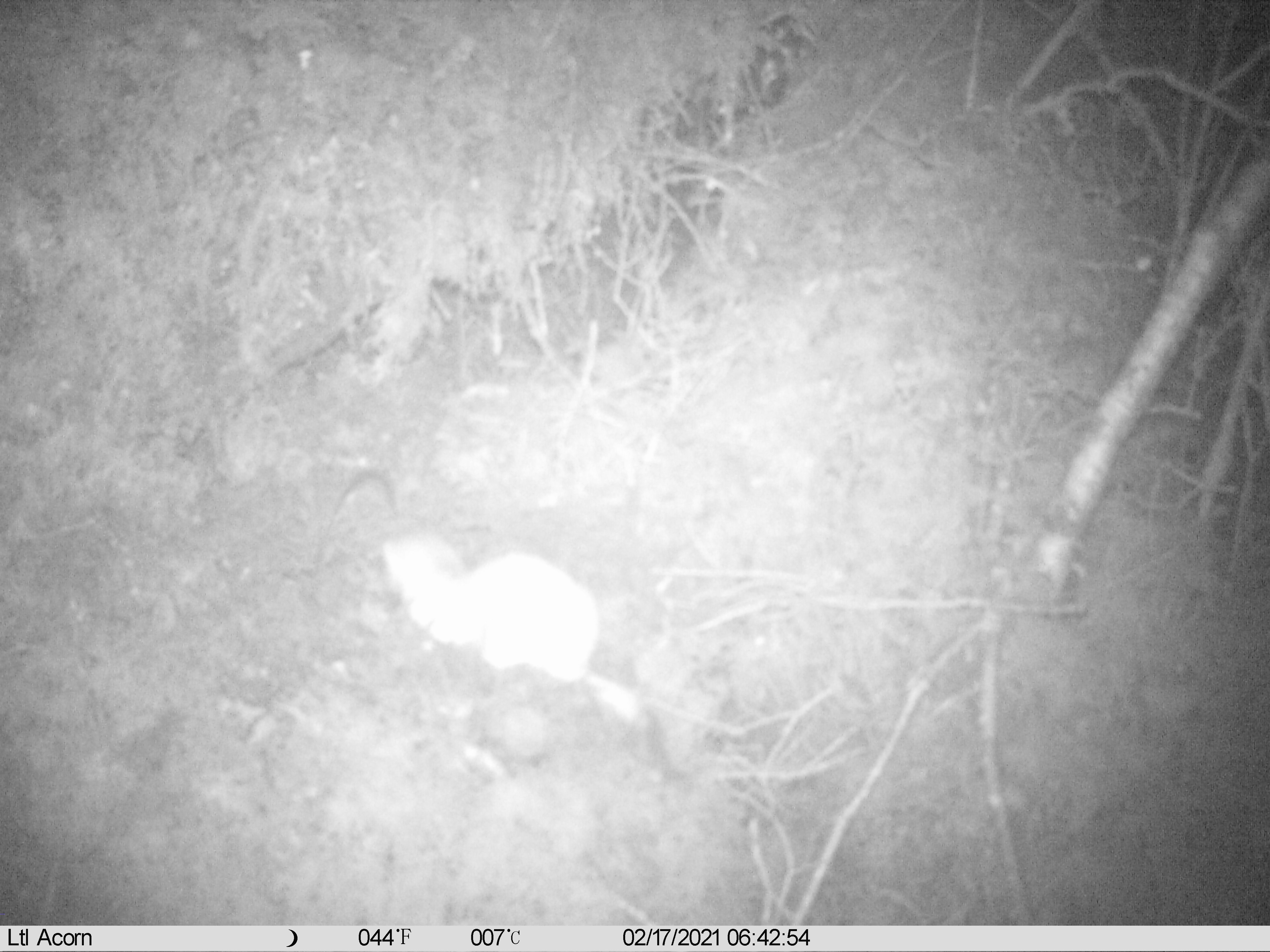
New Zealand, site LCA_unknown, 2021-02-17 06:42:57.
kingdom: Animalia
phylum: Chordata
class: Mammalia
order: Carnivora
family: Mustelidae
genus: Mustela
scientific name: Mustela erminea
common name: stoat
Stoat (Mustela erminea).